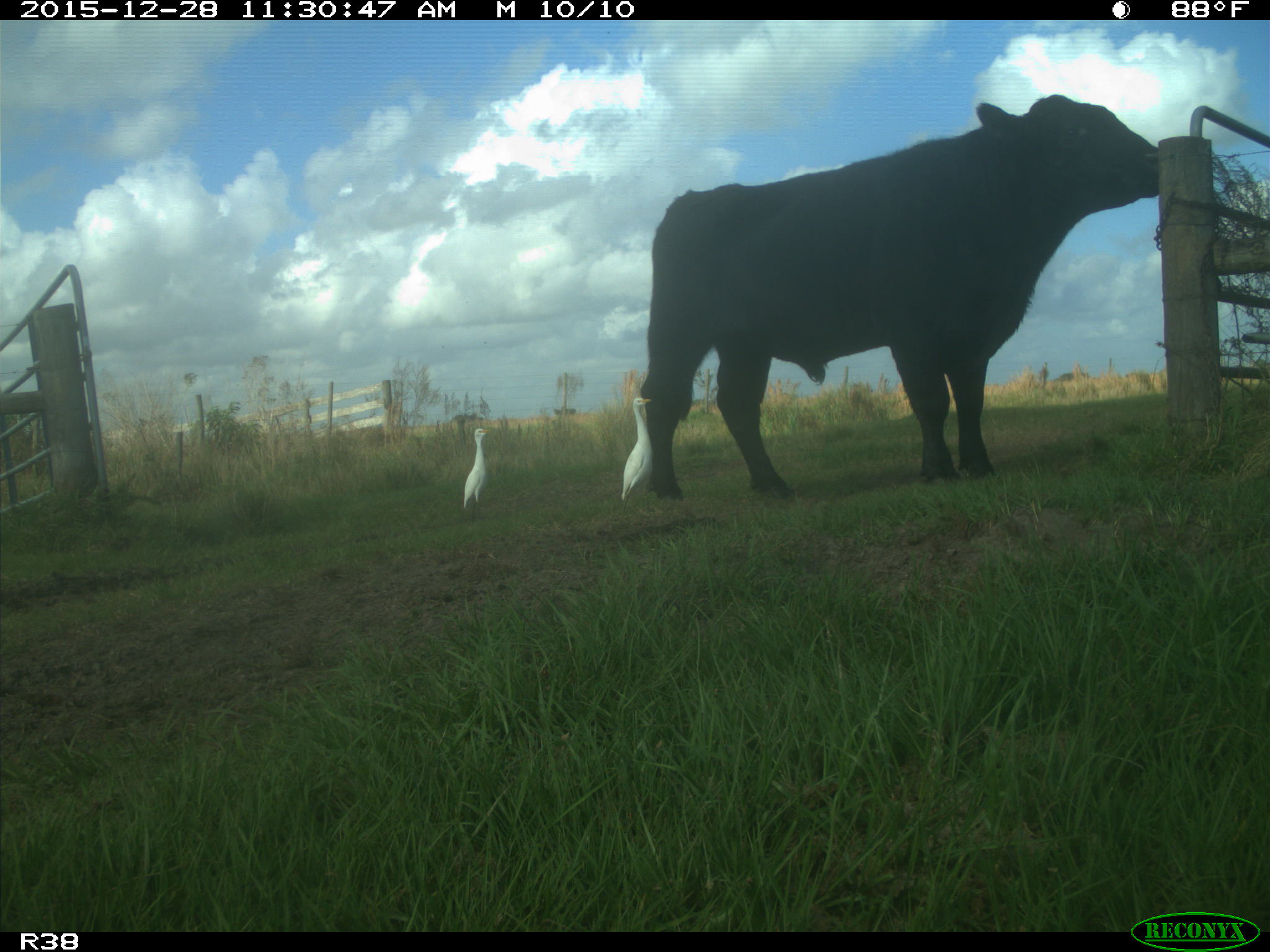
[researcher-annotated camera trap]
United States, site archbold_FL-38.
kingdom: Animalia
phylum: Chordata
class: Mammalia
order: Artiodactyla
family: Bovidae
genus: Bos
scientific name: Bos taurus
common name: domestic cow